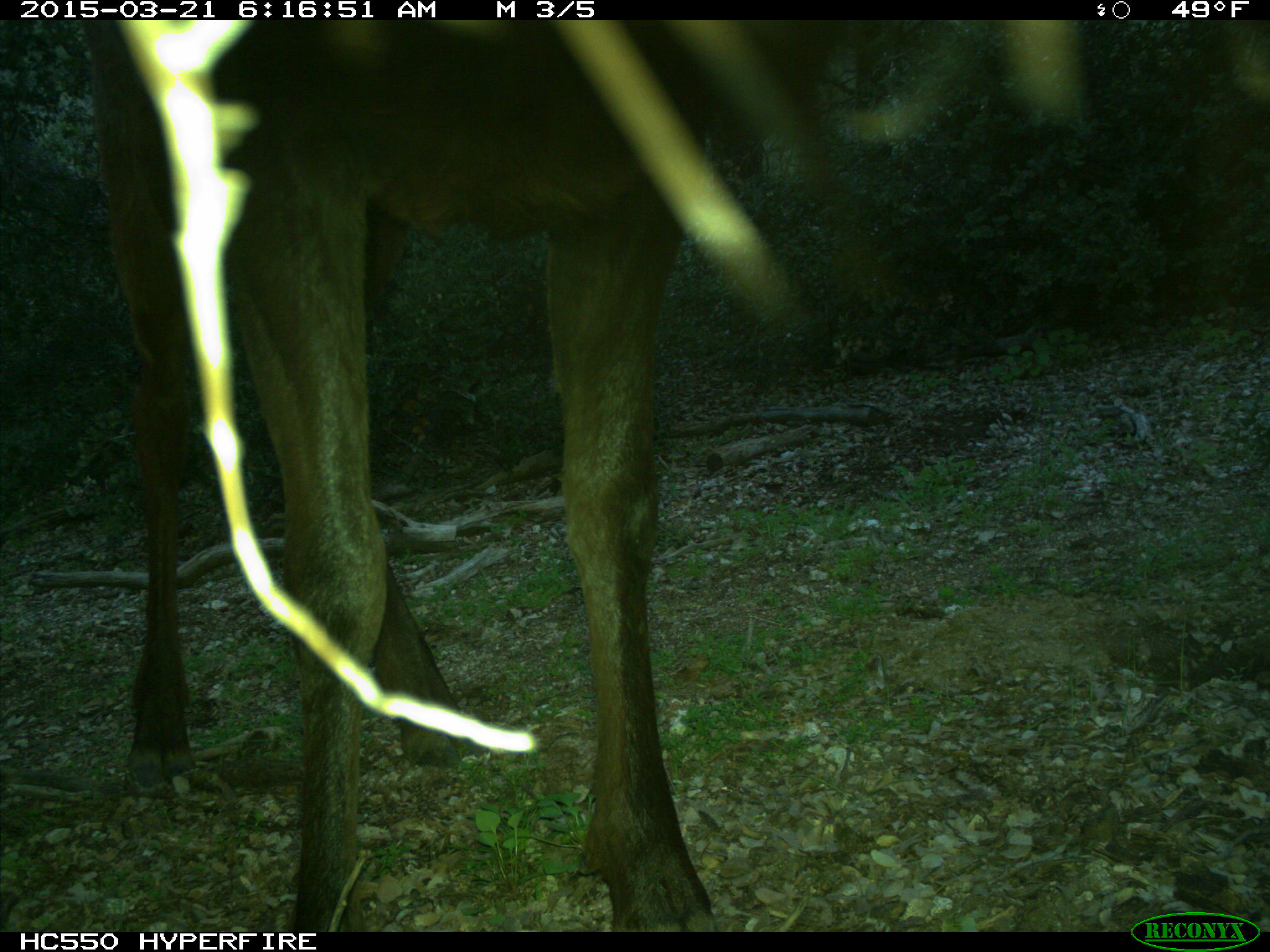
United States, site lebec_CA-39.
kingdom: Animalia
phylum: Chordata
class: Mammalia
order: Artiodactyla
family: Cervidae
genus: Cervus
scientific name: Cervus canadensis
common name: elk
Cervus canadensis (elk).